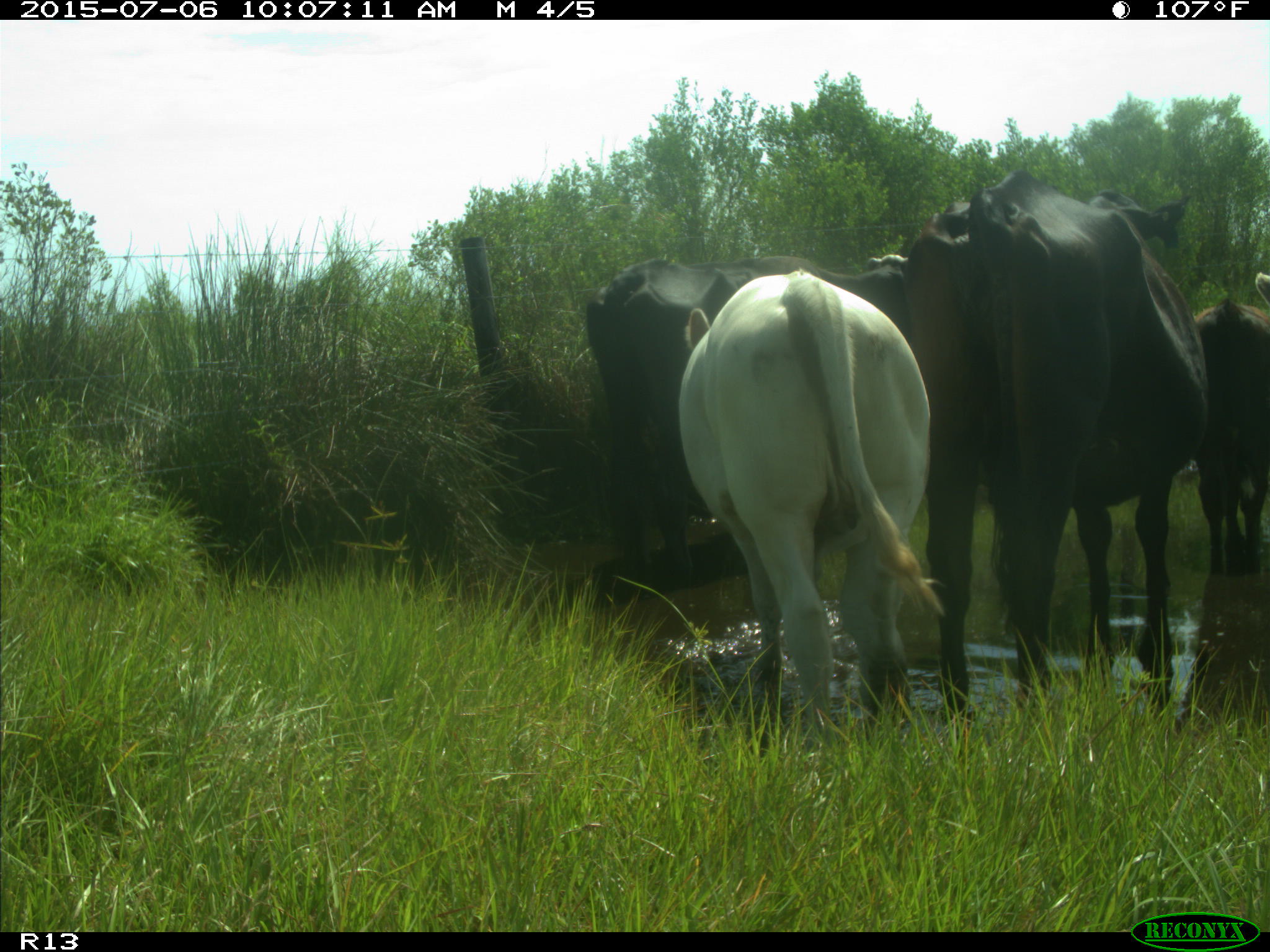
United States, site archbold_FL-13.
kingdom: Animalia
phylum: Chordata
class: Mammalia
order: Artiodactyla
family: Bovidae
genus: Bos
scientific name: Bos taurus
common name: domestic cow